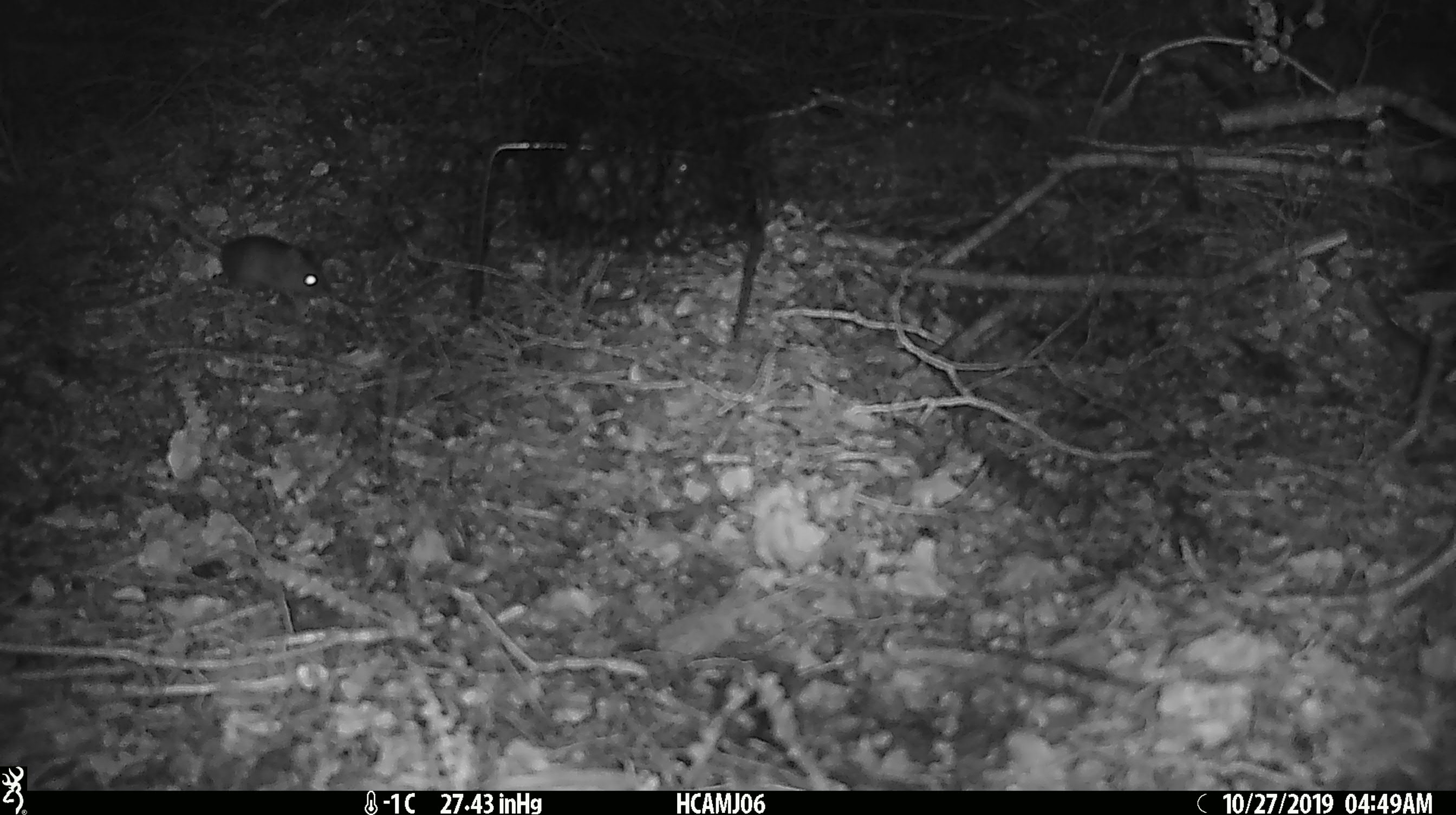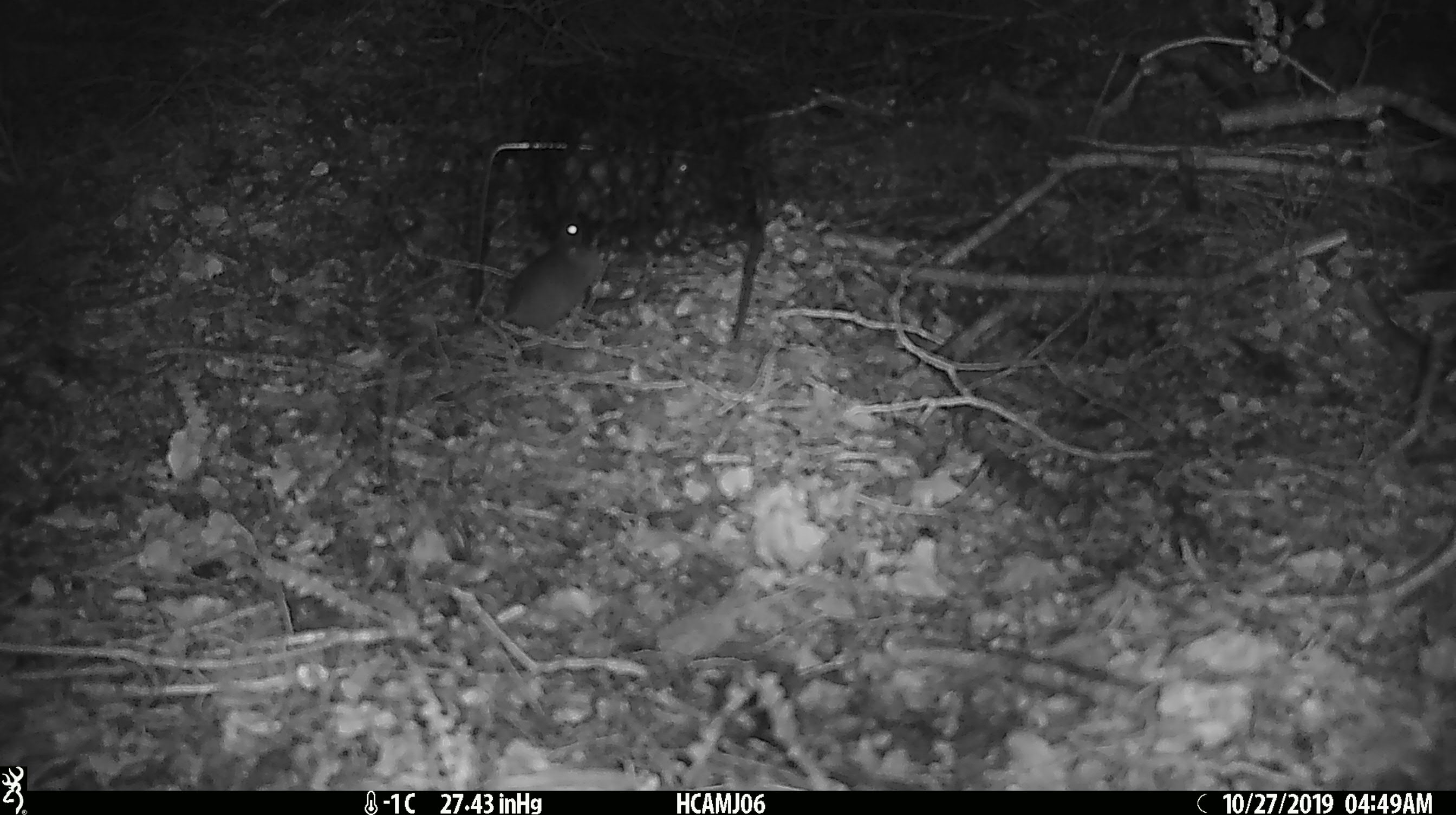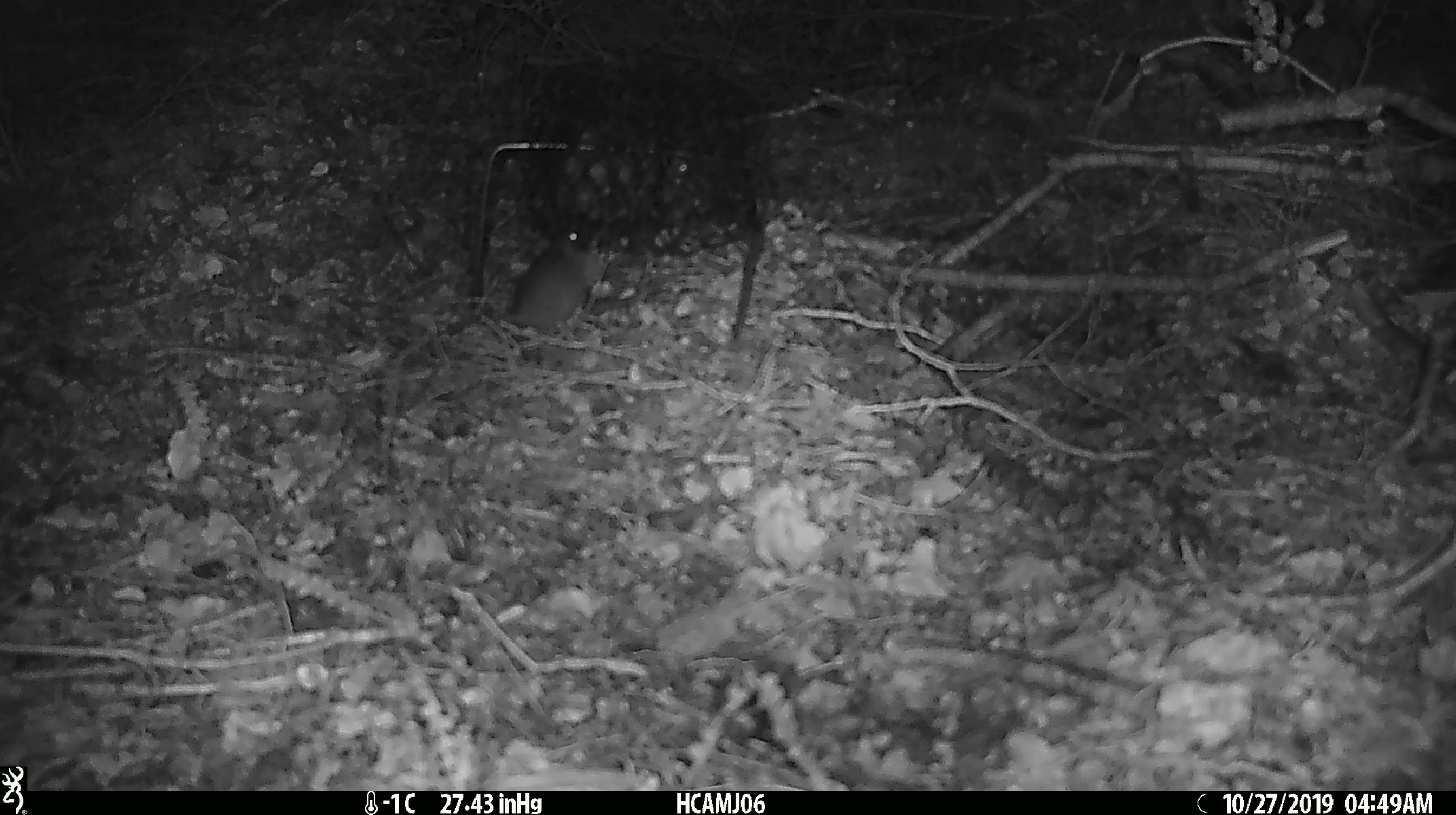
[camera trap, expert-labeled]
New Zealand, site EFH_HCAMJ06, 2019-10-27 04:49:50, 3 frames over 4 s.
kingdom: Animalia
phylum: Chordata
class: Mammalia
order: Rodentia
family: Muridae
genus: Mus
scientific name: Mus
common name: mouse